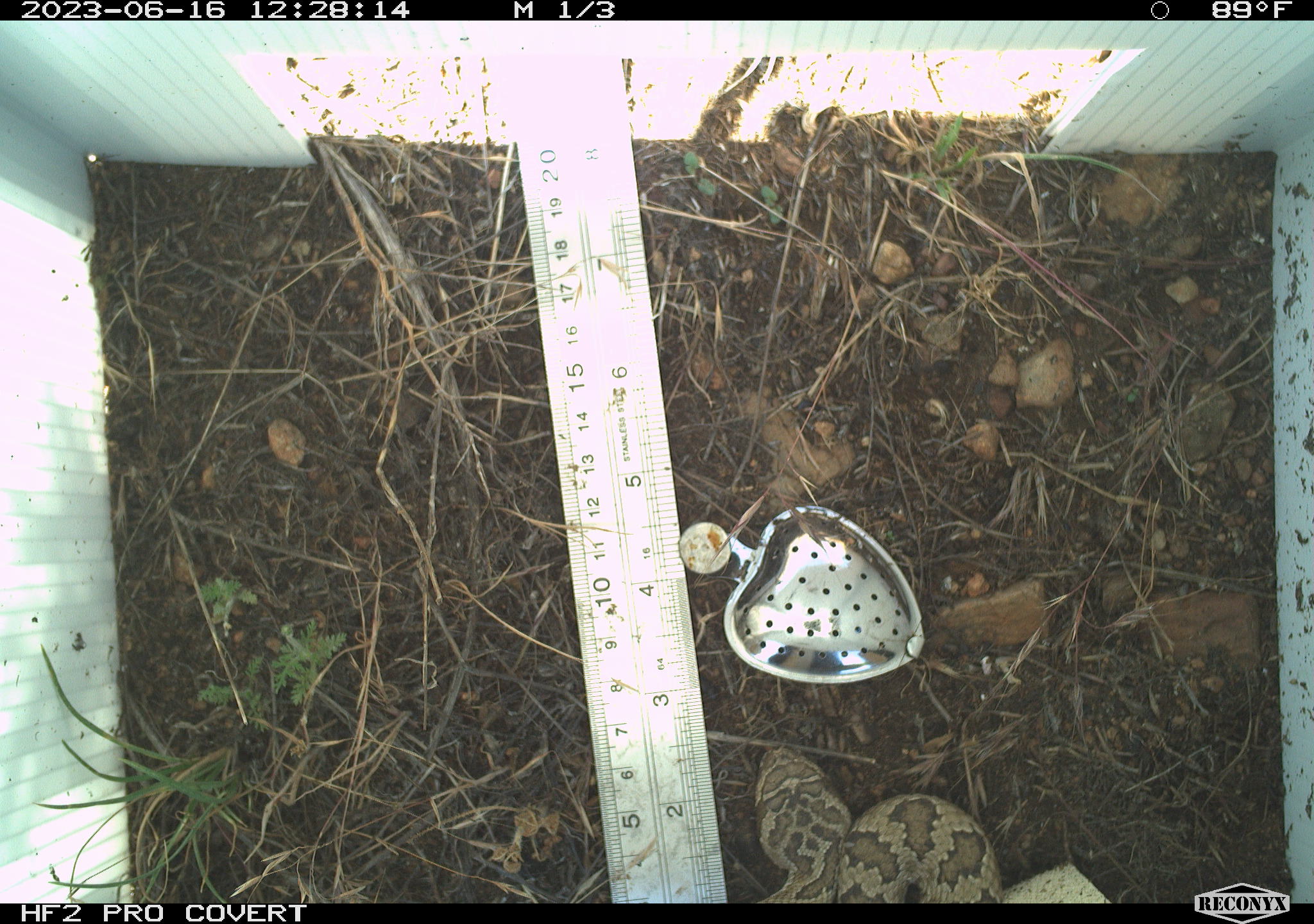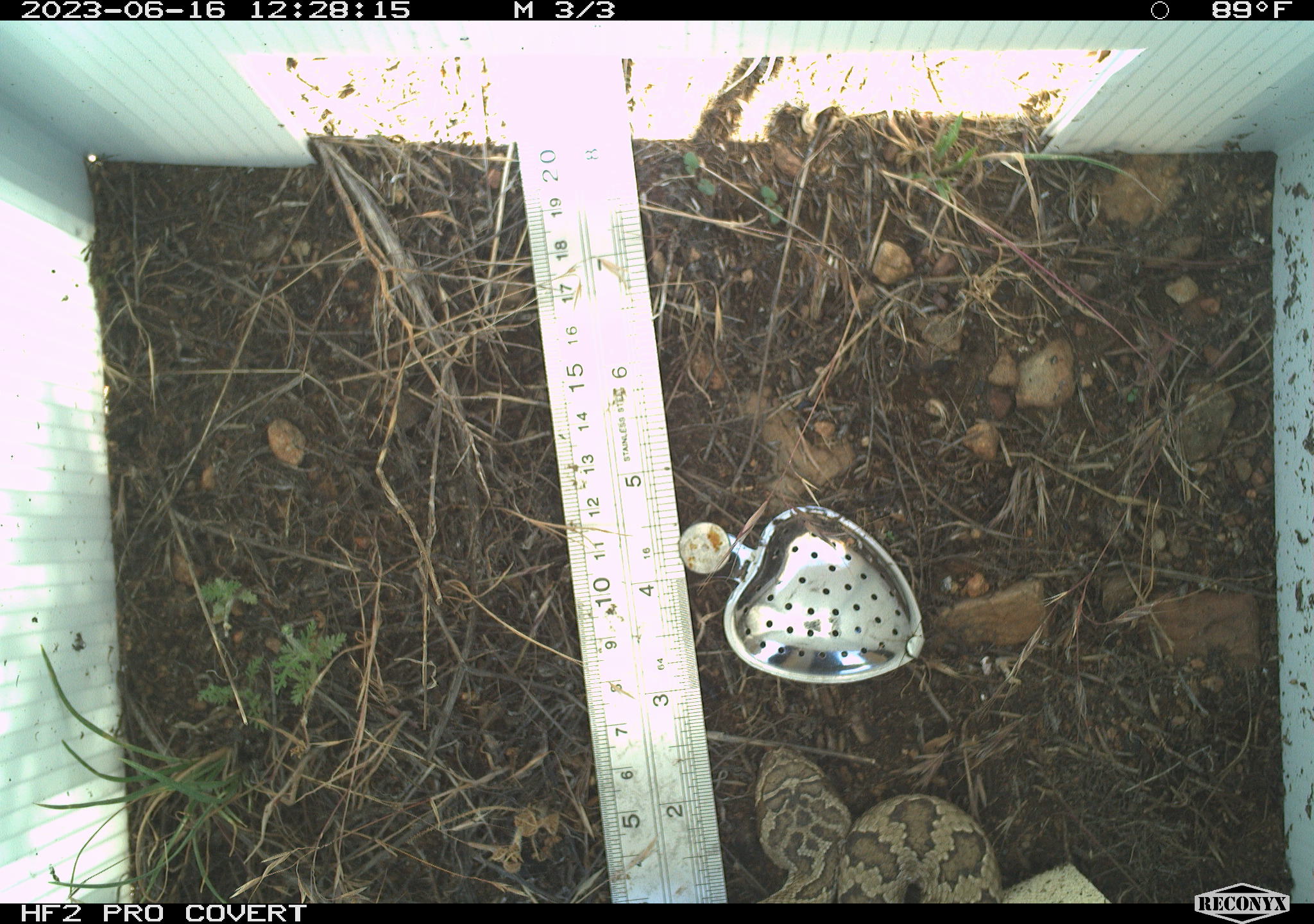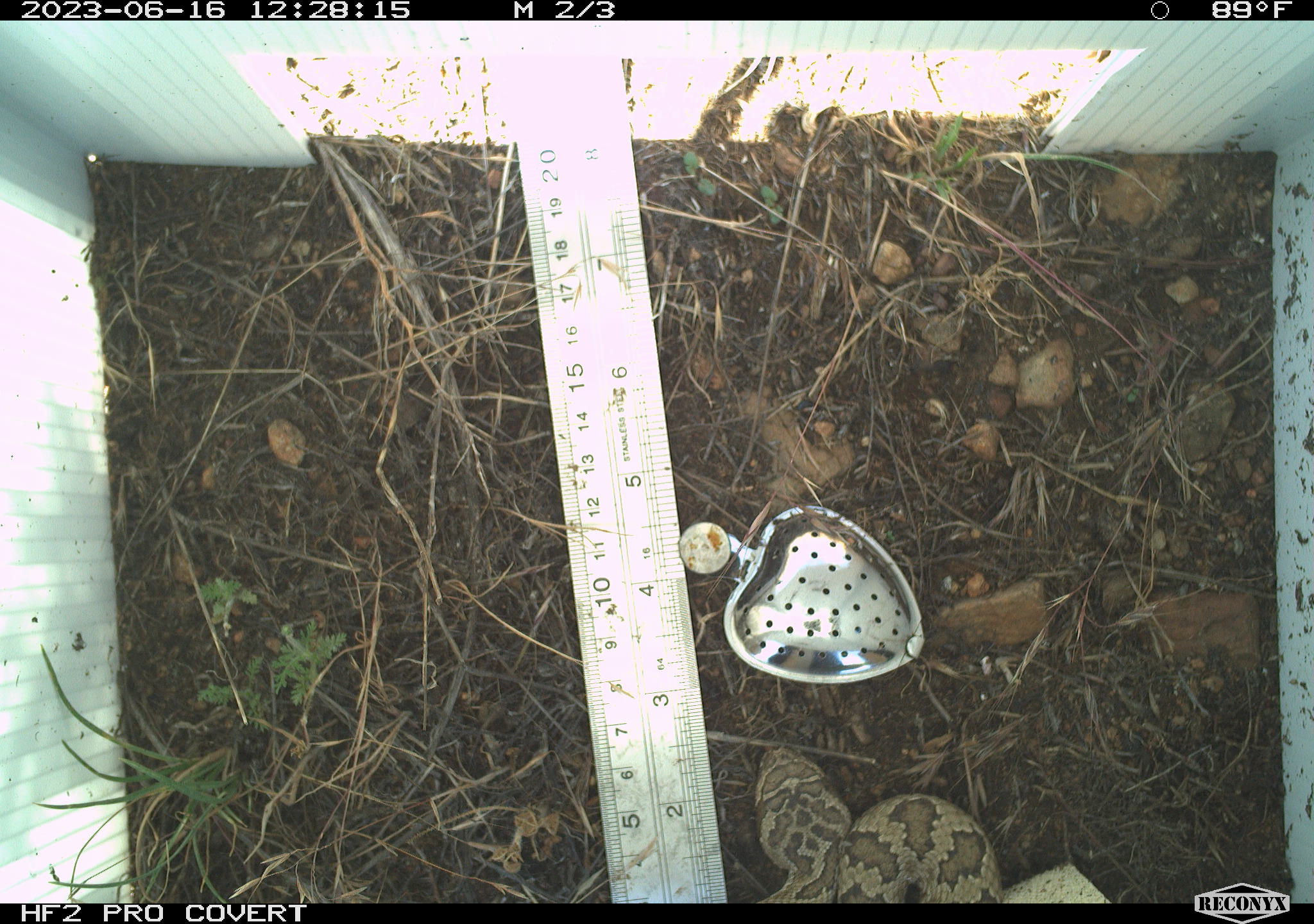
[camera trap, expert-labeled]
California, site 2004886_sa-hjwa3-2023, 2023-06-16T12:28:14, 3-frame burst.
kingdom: Animalia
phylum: Chordata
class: Reptilia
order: Squamata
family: Viperidae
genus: Crotalus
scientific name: Crotalus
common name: rattlers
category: crotalus species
Crotalus species (rattlers) (Crotalus).